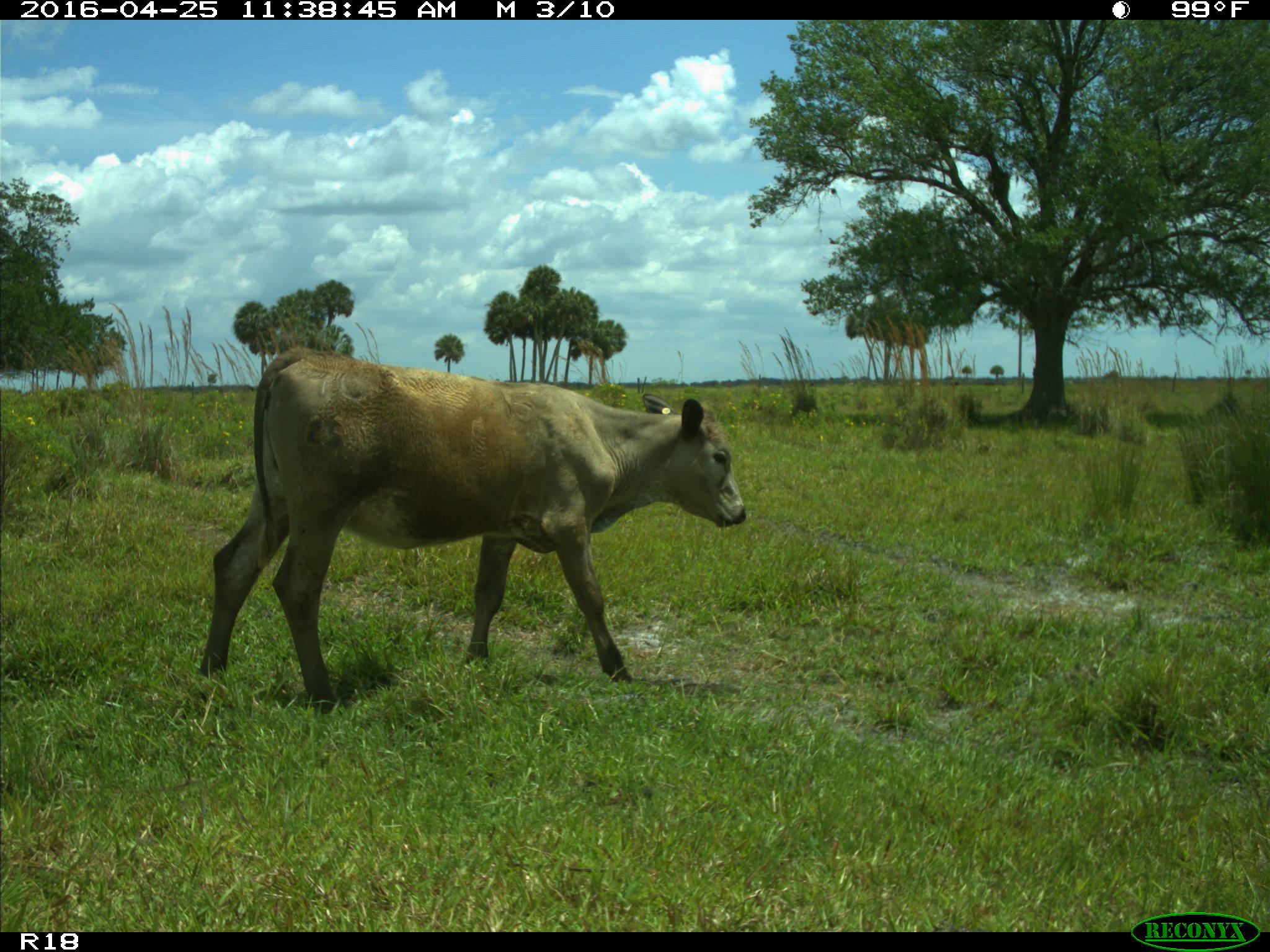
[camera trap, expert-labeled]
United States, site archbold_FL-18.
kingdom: Animalia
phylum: Chordata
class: Mammalia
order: Artiodactyla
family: Bovidae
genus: Bos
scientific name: Bos taurus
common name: domestic cow